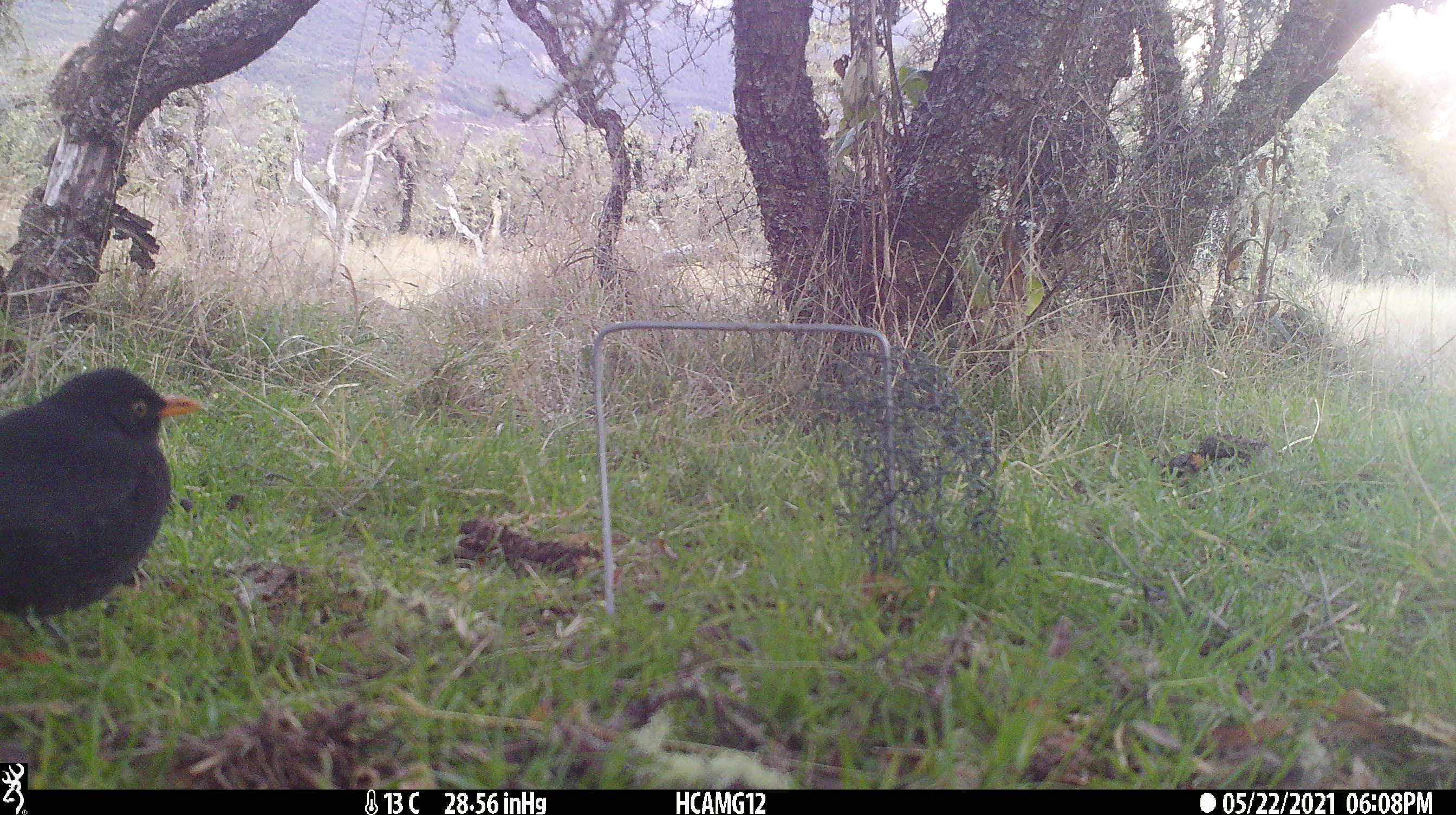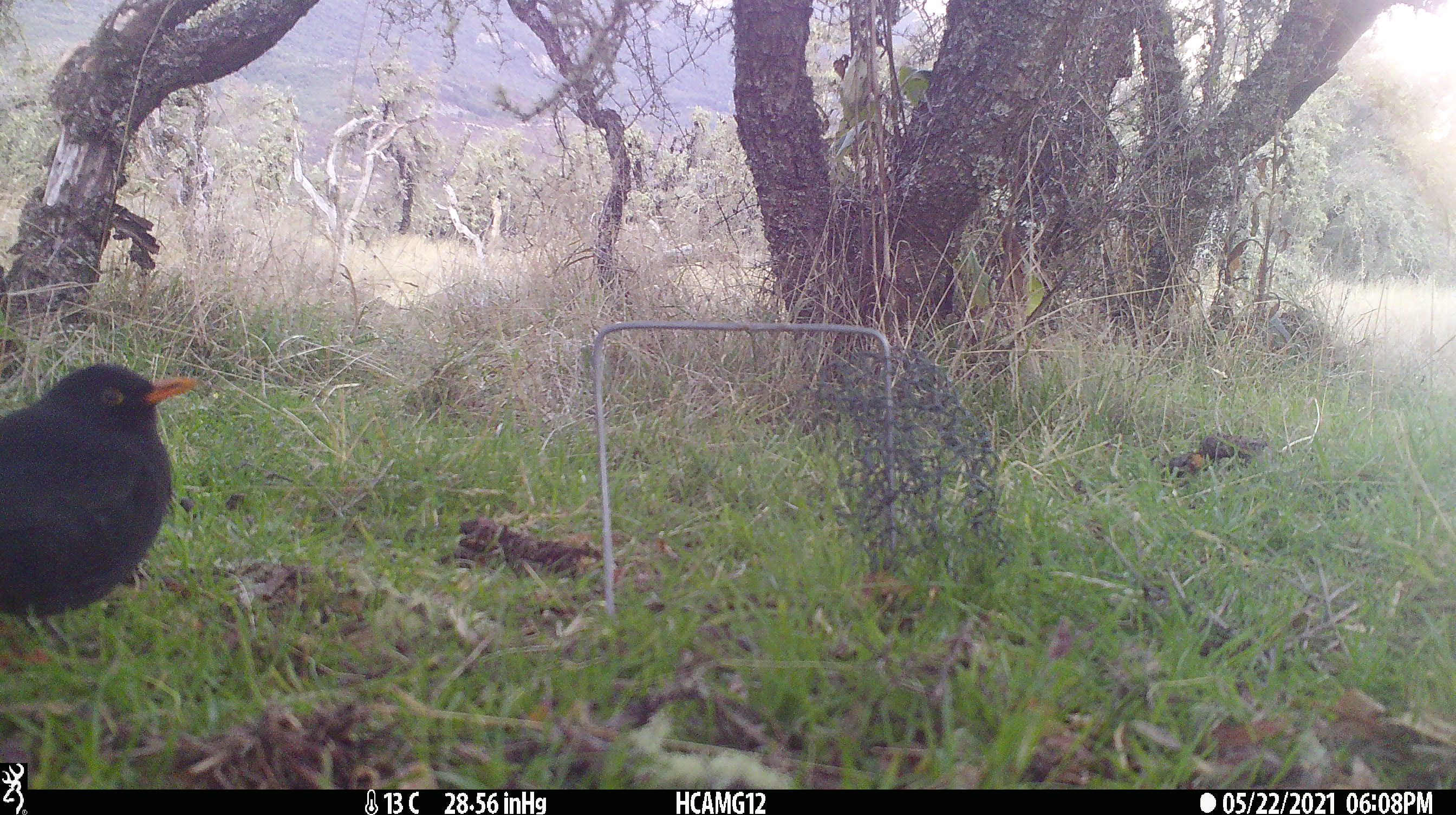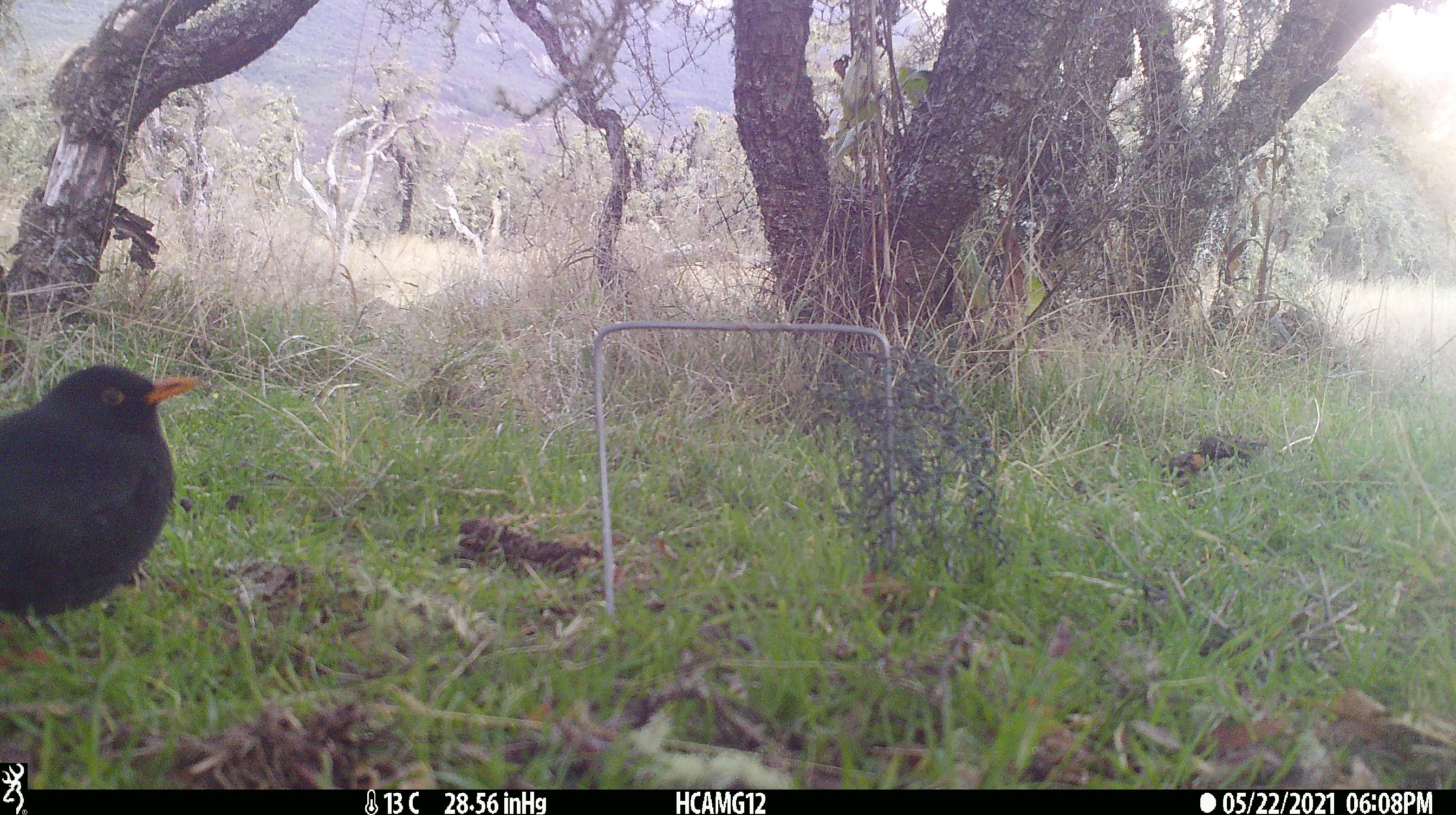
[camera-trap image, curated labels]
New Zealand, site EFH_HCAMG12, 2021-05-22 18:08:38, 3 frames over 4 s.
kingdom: Animalia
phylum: Chordata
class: Aves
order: Passeriformes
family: Turdidae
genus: Turdus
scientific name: Turdus merula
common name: eurasian blackbird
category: blackbird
Blackbird (eurasian blackbird) (Turdus merula).